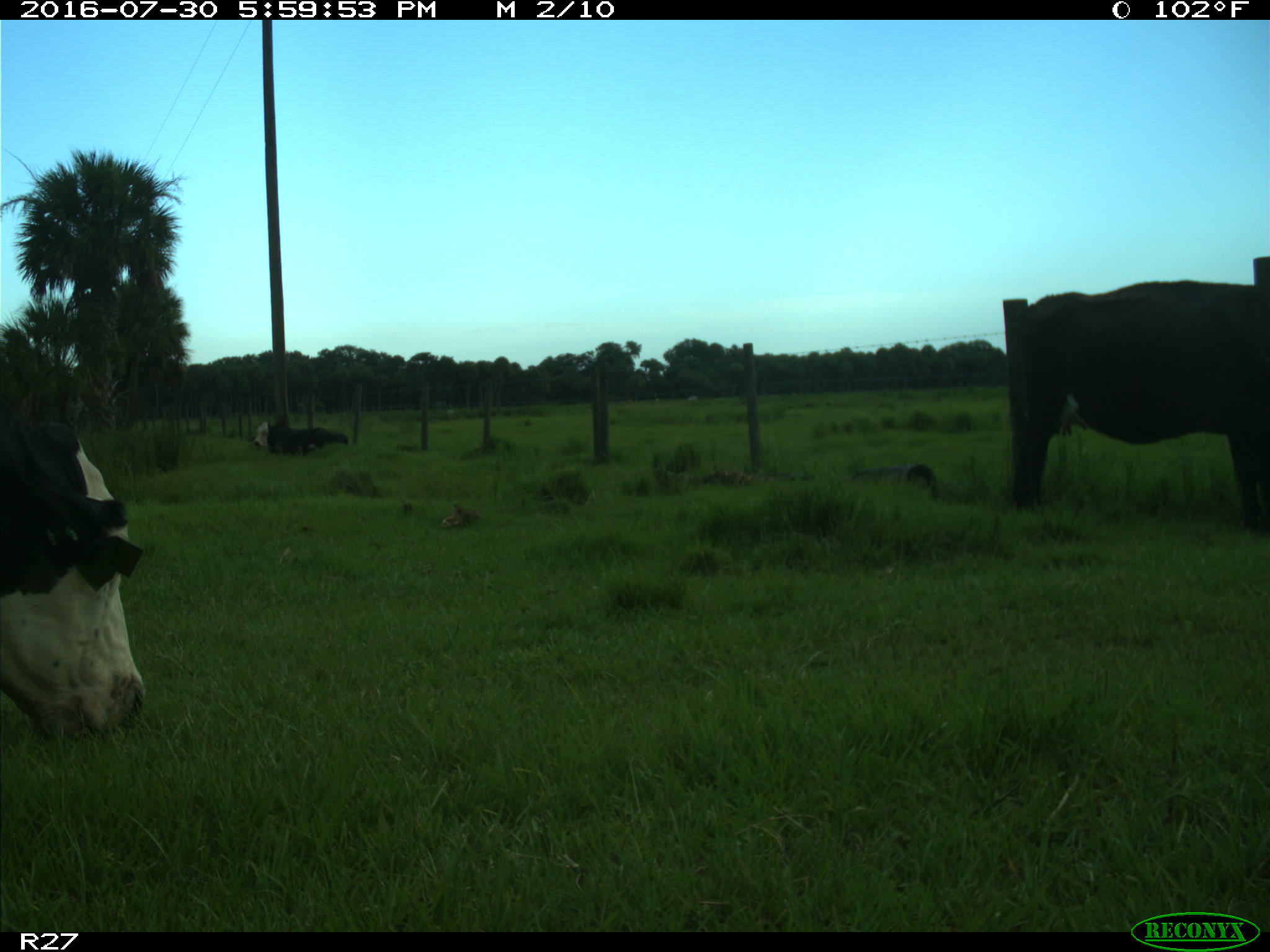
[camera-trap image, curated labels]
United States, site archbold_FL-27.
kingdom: Animalia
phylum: Chordata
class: Mammalia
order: Artiodactyla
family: Bovidae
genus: Bos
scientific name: Bos taurus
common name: domestic cow